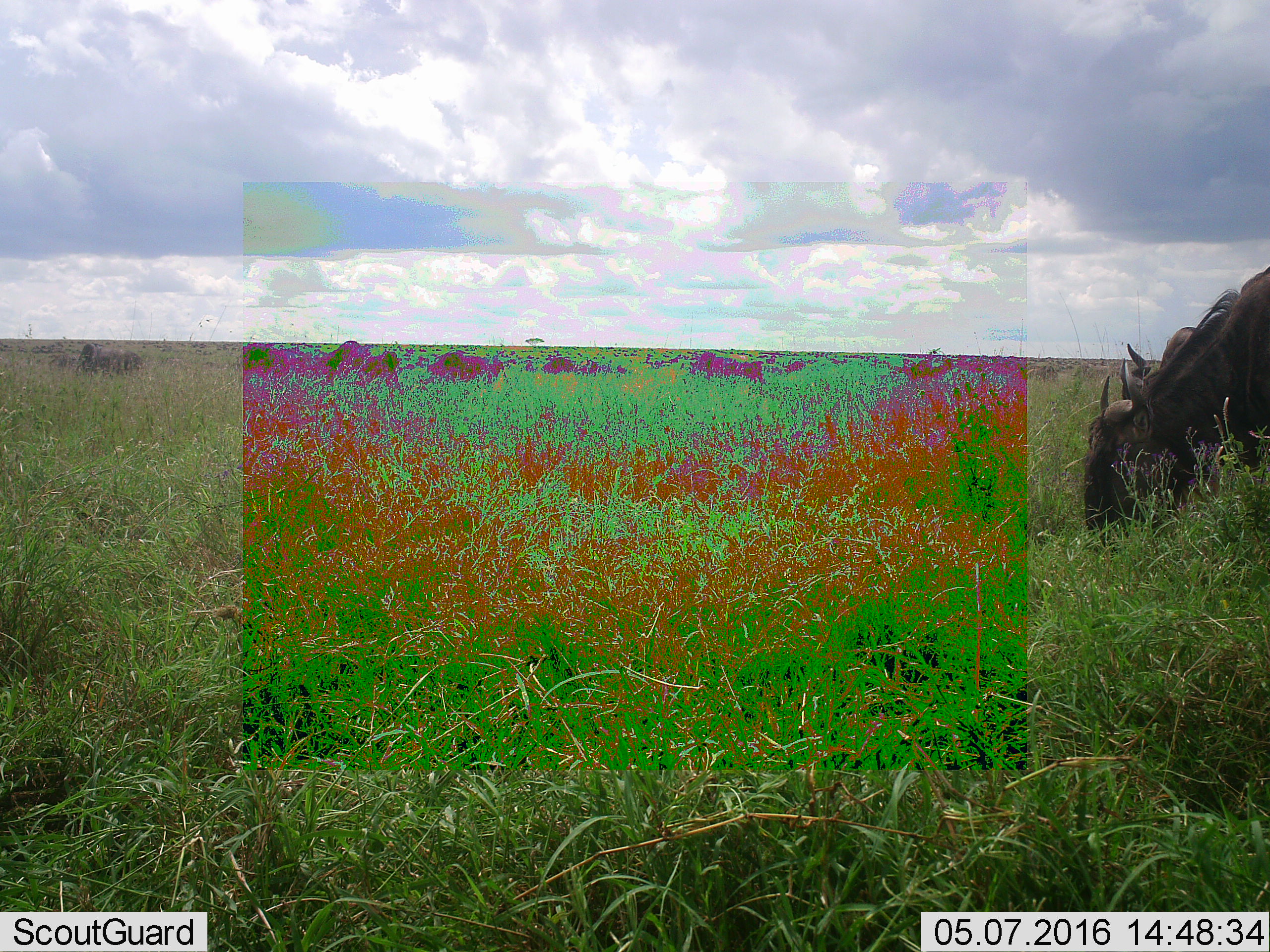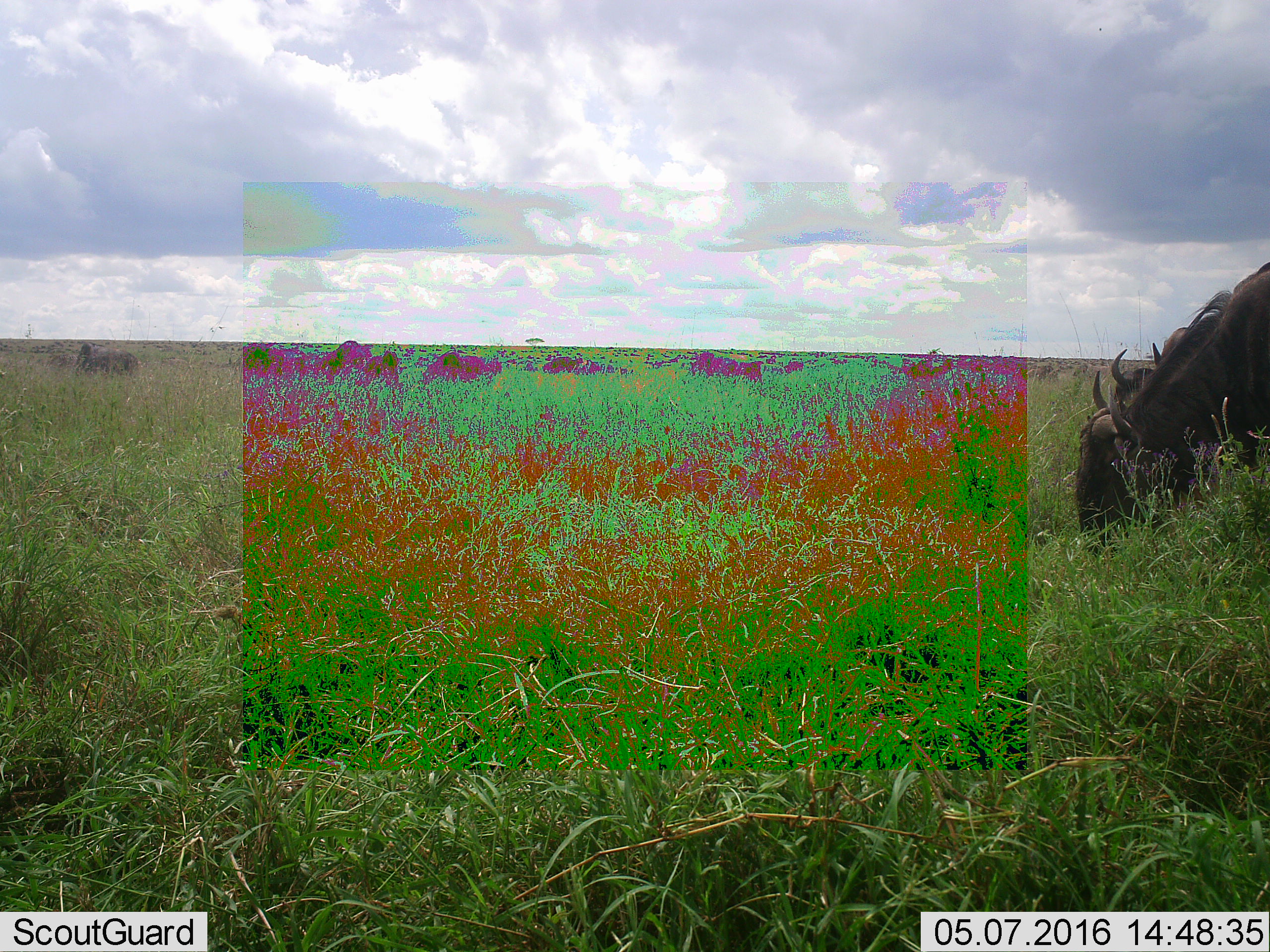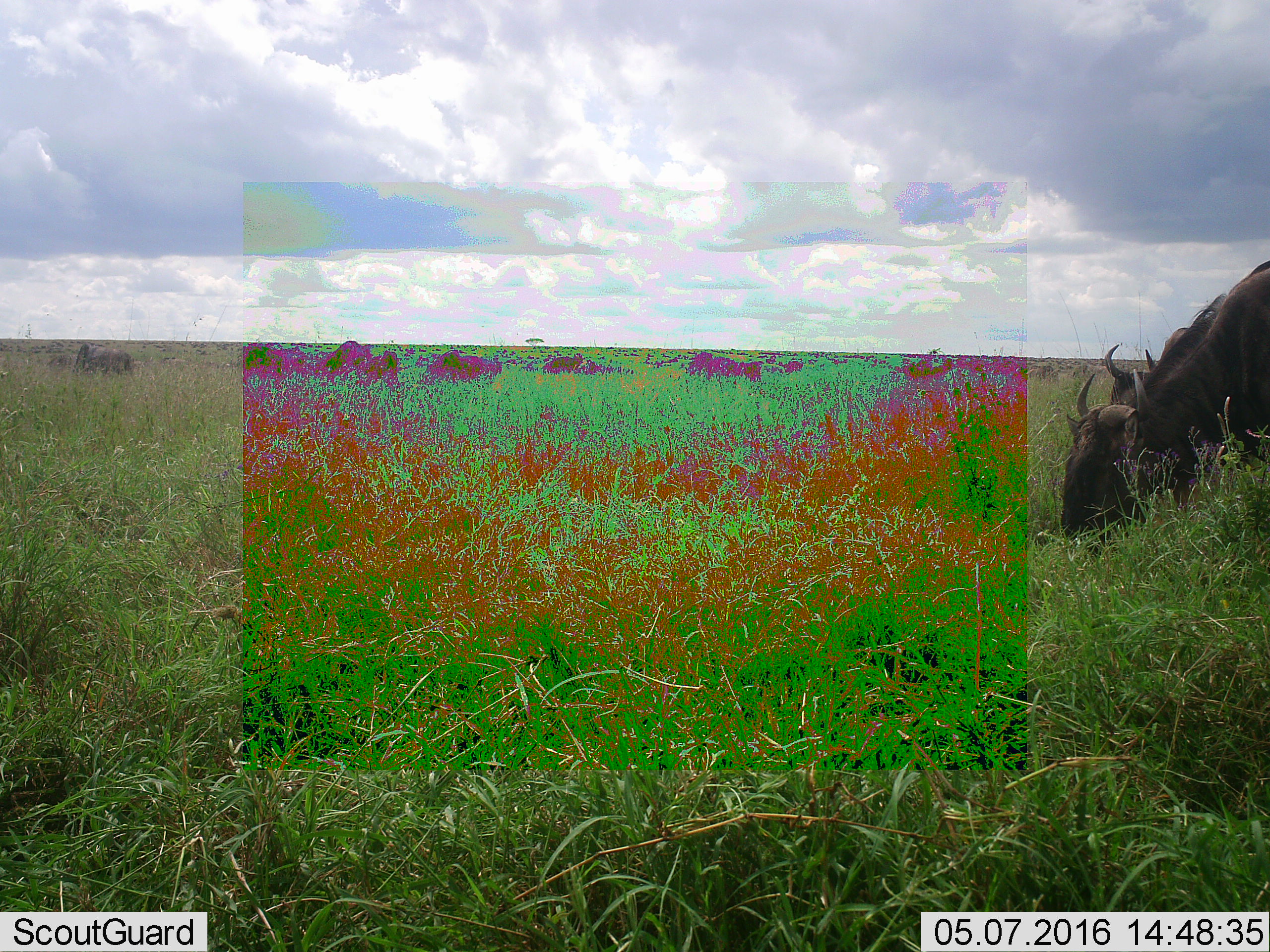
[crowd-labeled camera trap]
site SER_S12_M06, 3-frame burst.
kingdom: Animalia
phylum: Chordata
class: Mammalia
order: Artiodactyla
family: Bovidae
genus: Connochaetes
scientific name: Connochaetes taurinus taurinus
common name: blue wildebeest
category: wildebeestblue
Wildebeestblue (blue wildebeest) (Connochaetes taurinus taurinus), count 11-50. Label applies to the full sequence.